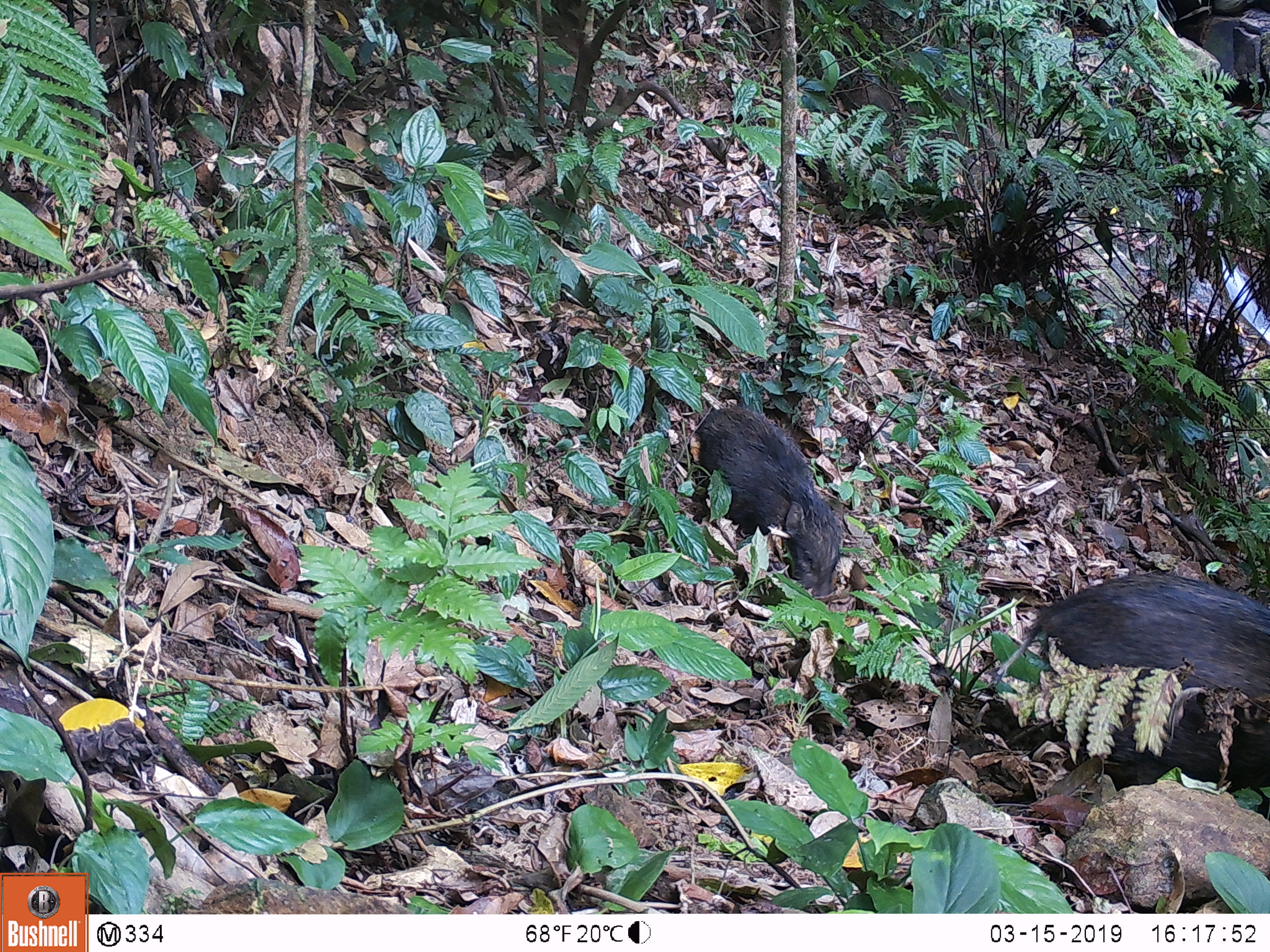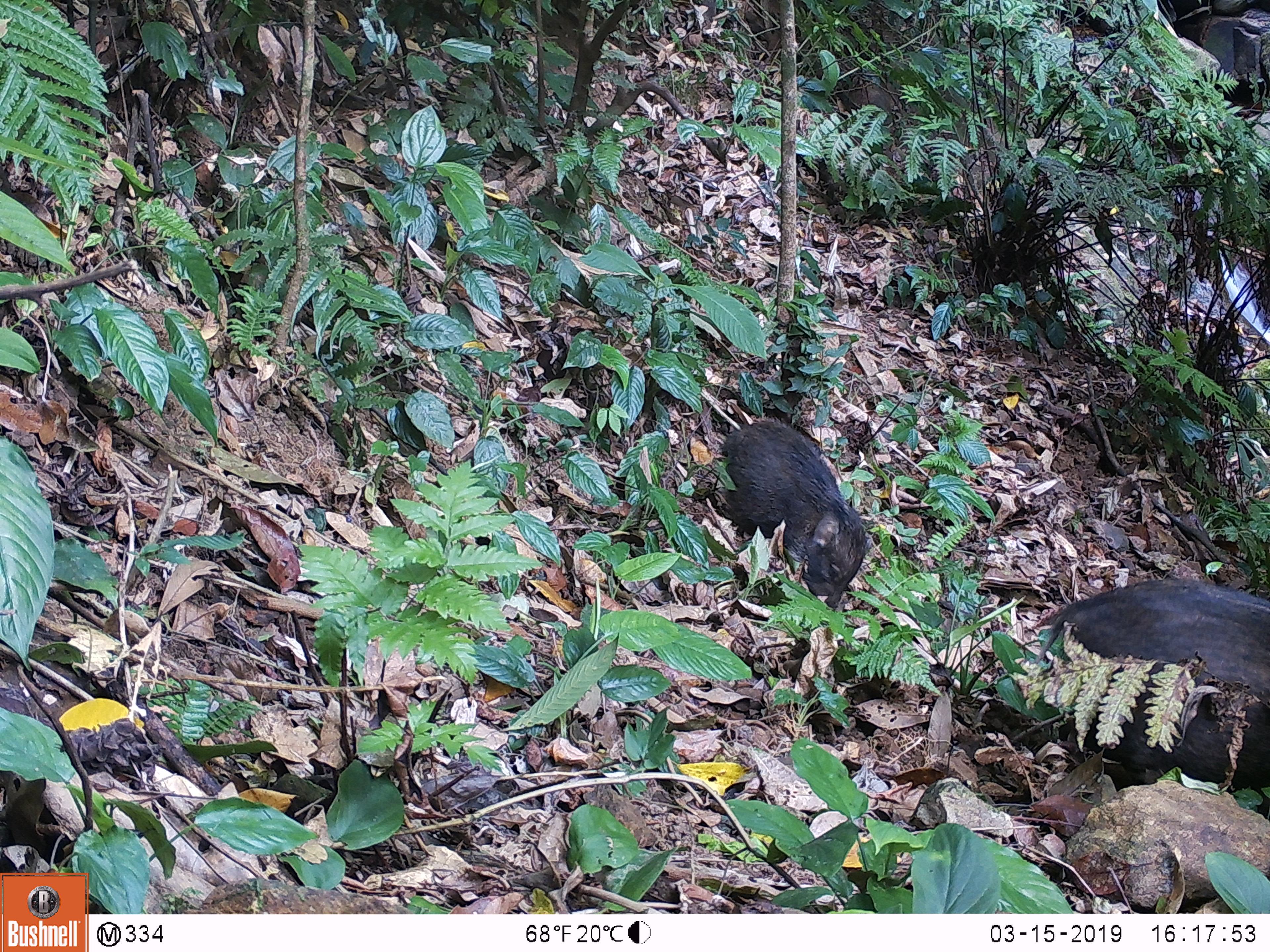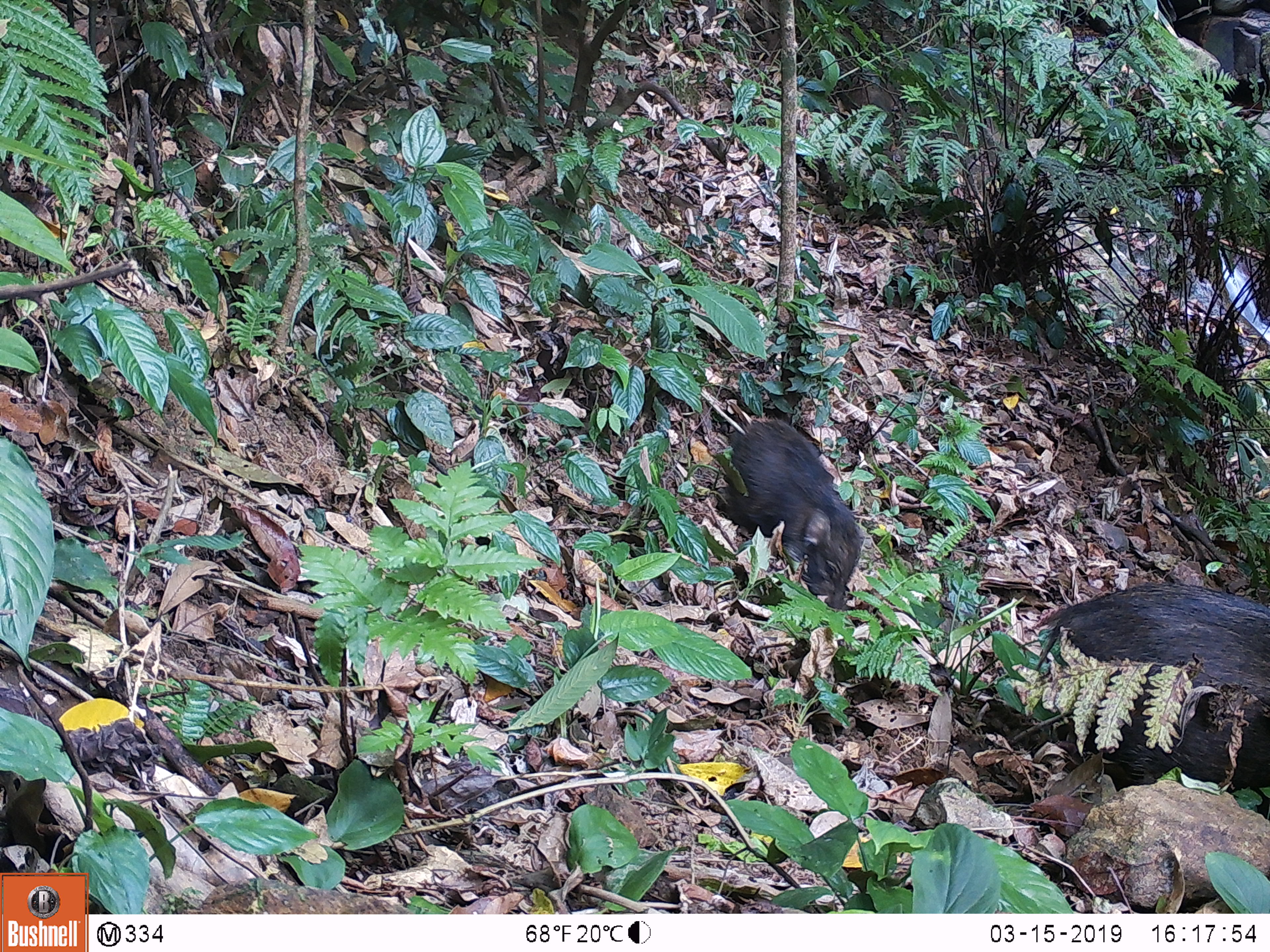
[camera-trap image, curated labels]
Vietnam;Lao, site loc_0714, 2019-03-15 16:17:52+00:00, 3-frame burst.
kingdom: Animalia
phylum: Chordata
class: Mammalia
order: Artiodactyla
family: Suidae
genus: Sus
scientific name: Sus scrofa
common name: eurasian wild pig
Eurasian wild pig (Sus scrofa). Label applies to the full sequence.